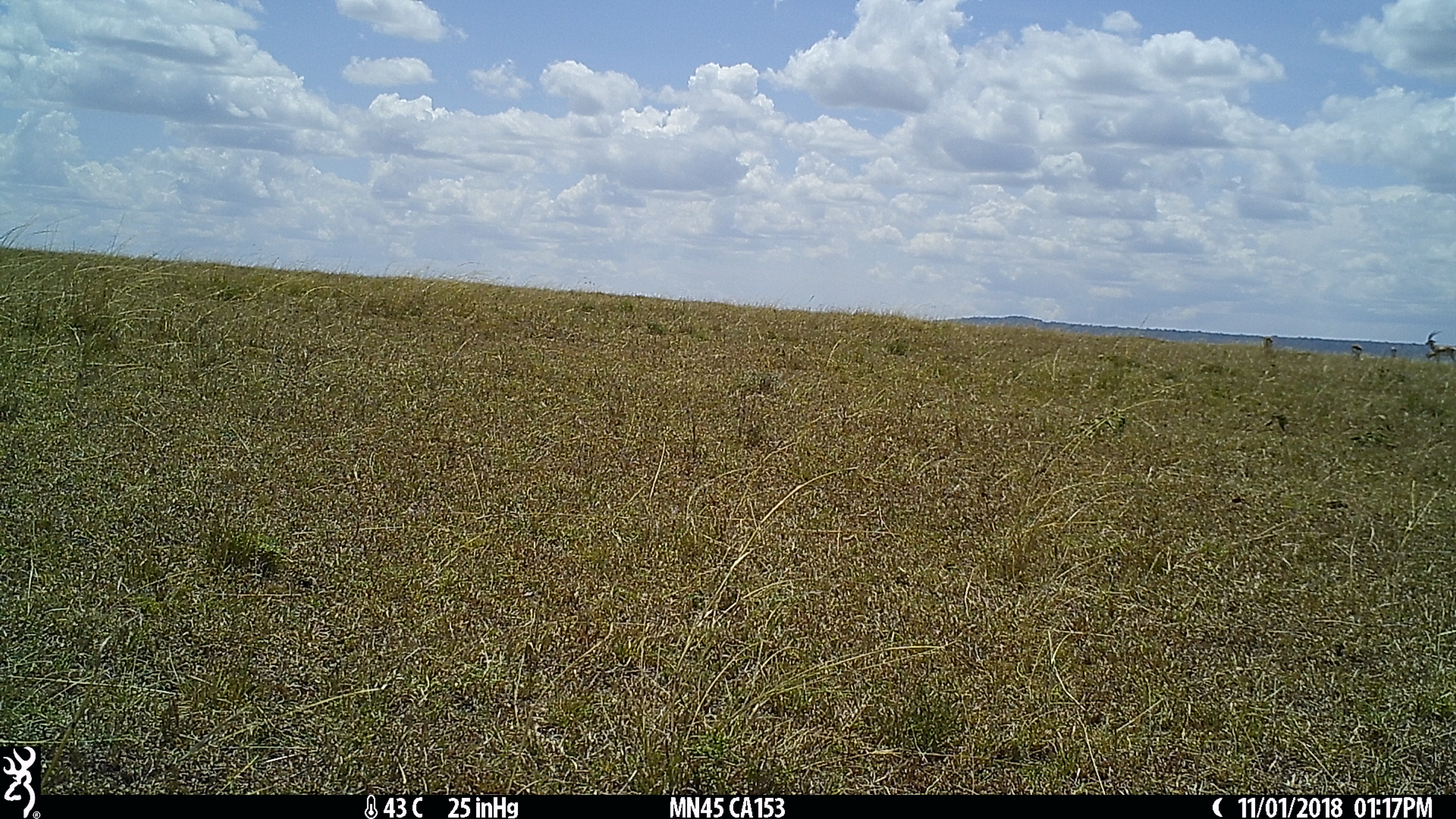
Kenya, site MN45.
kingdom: Animalia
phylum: Chordata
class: Mammalia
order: Artiodactyla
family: Bovidae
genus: Eudorcas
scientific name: Eudorcas thomsonii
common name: thomon's gazelle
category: gazelle thomsons